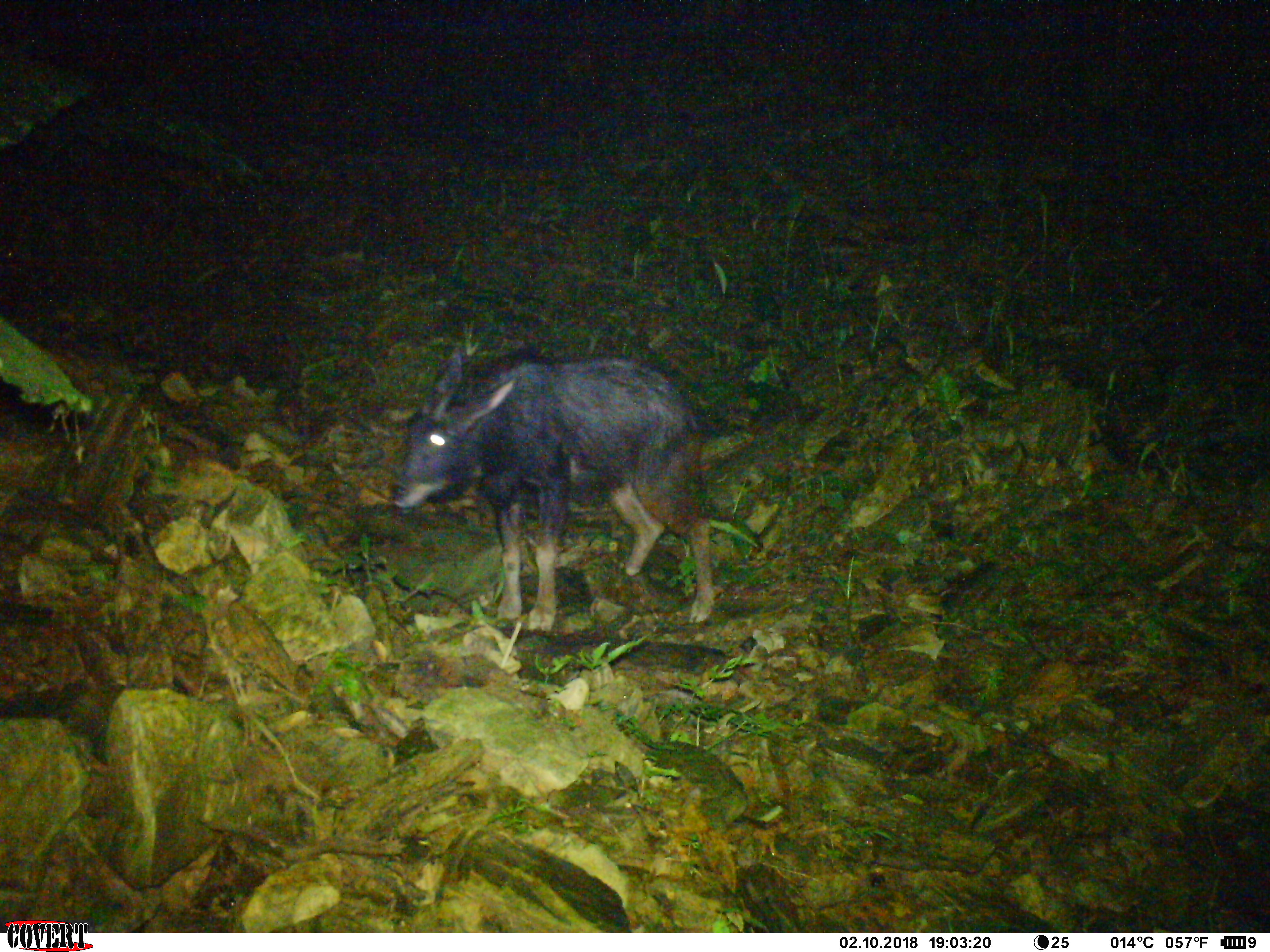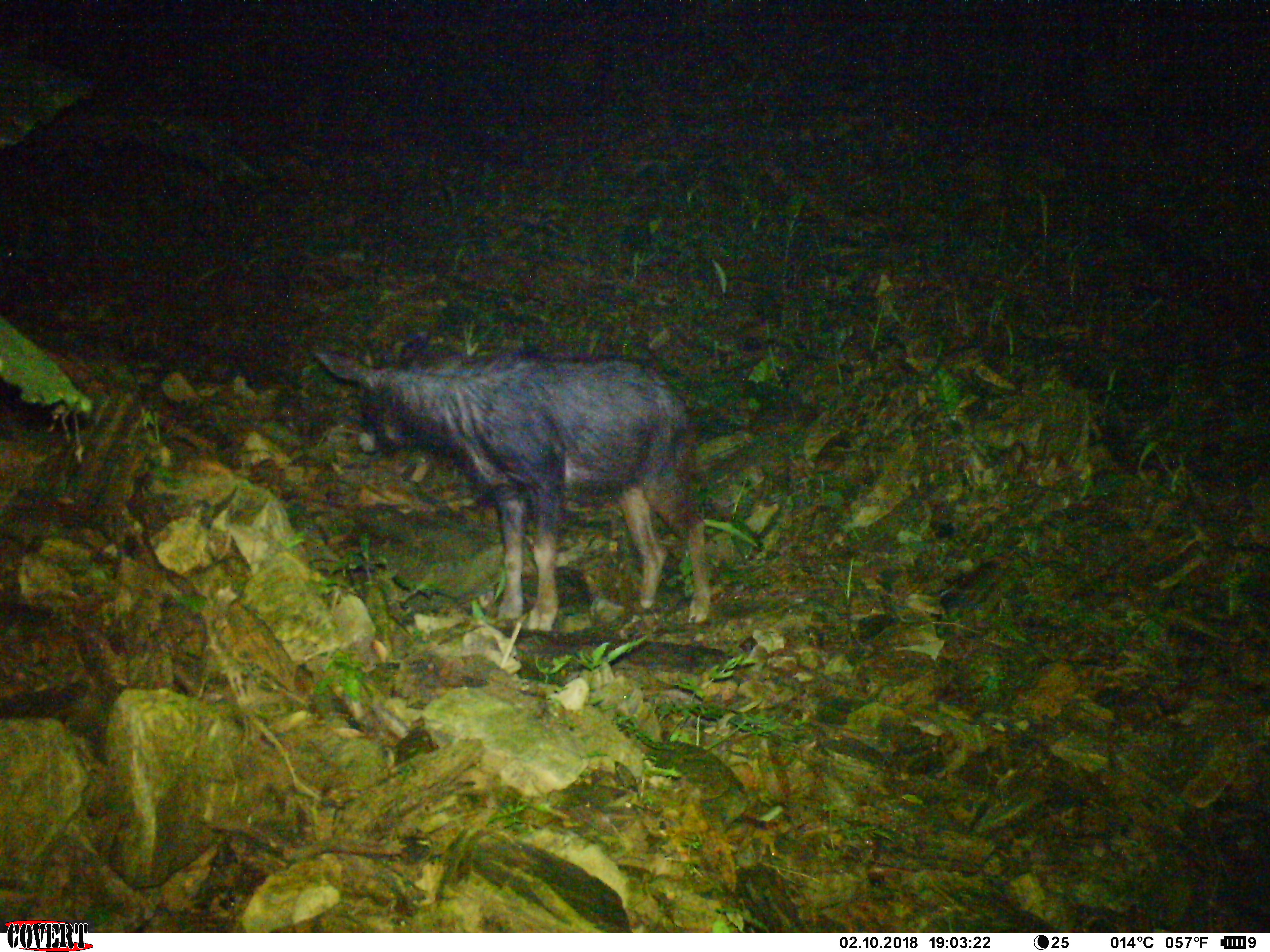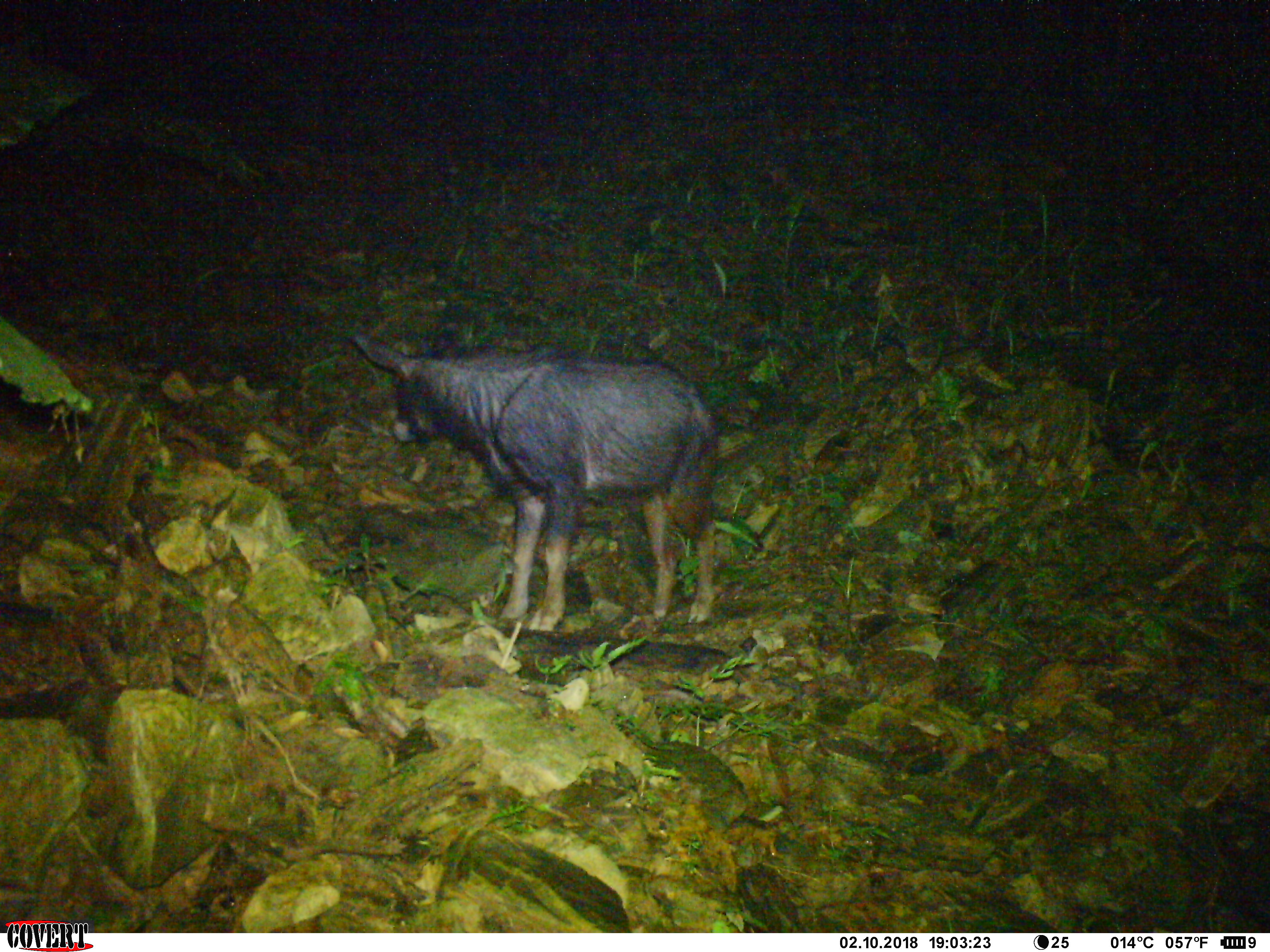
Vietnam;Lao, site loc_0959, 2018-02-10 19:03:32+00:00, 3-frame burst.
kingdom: Animalia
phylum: Chordata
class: Mammalia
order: Artiodactyla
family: Bovidae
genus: Capricornis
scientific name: Capricornis sumatraensis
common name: chinese serow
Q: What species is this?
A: Chinese serow (Capricornis sumatraensis).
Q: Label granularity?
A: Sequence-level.